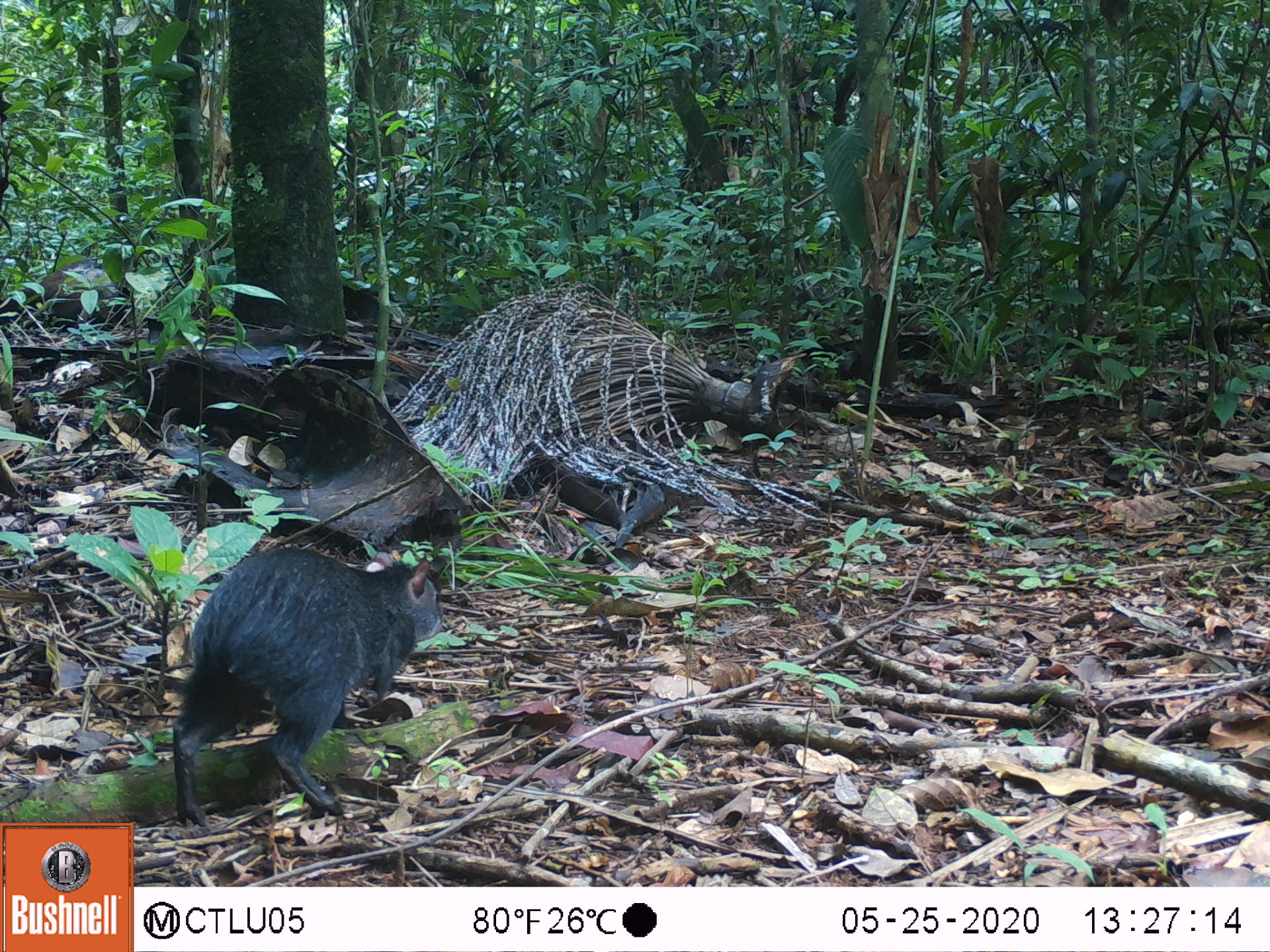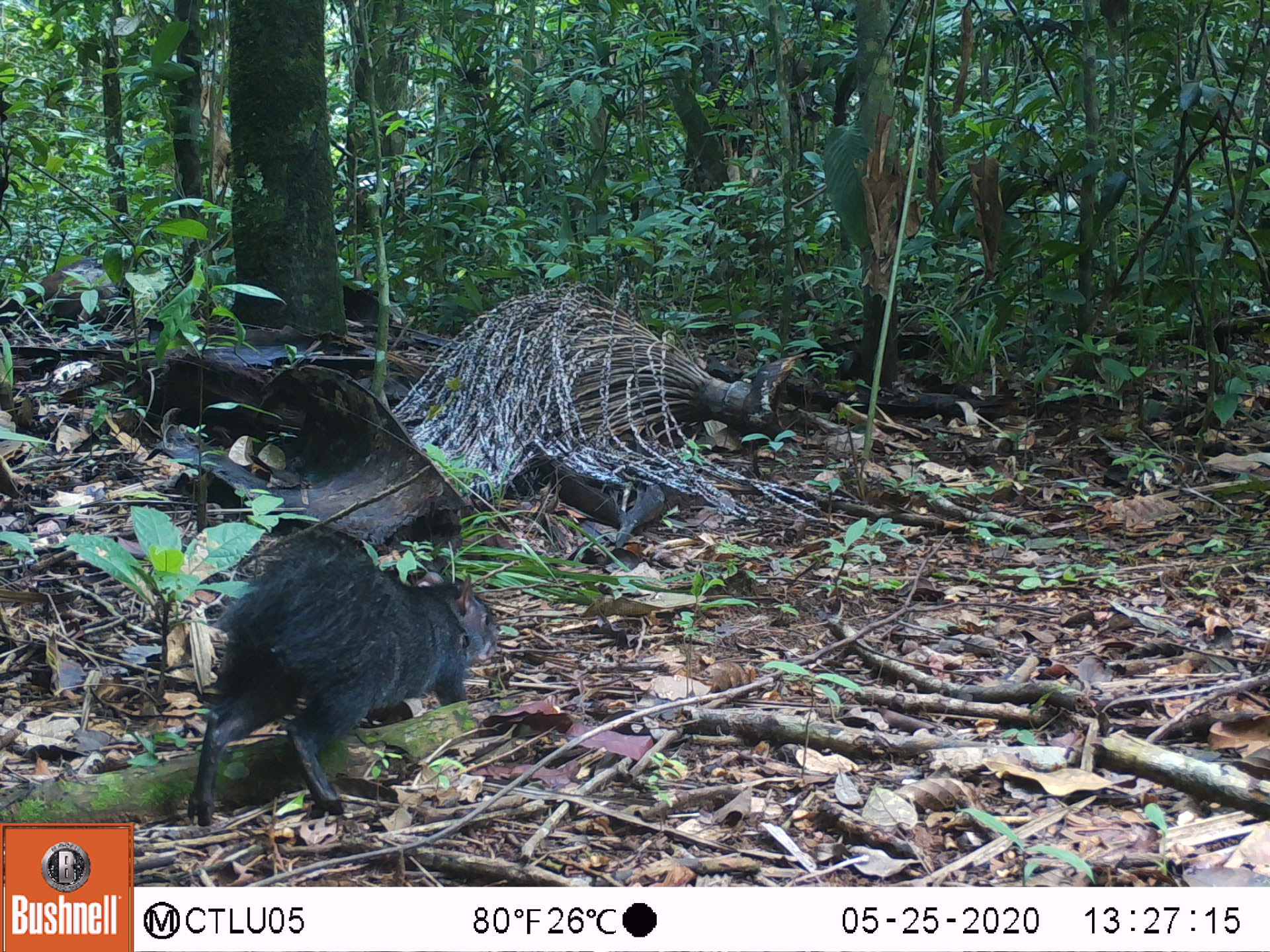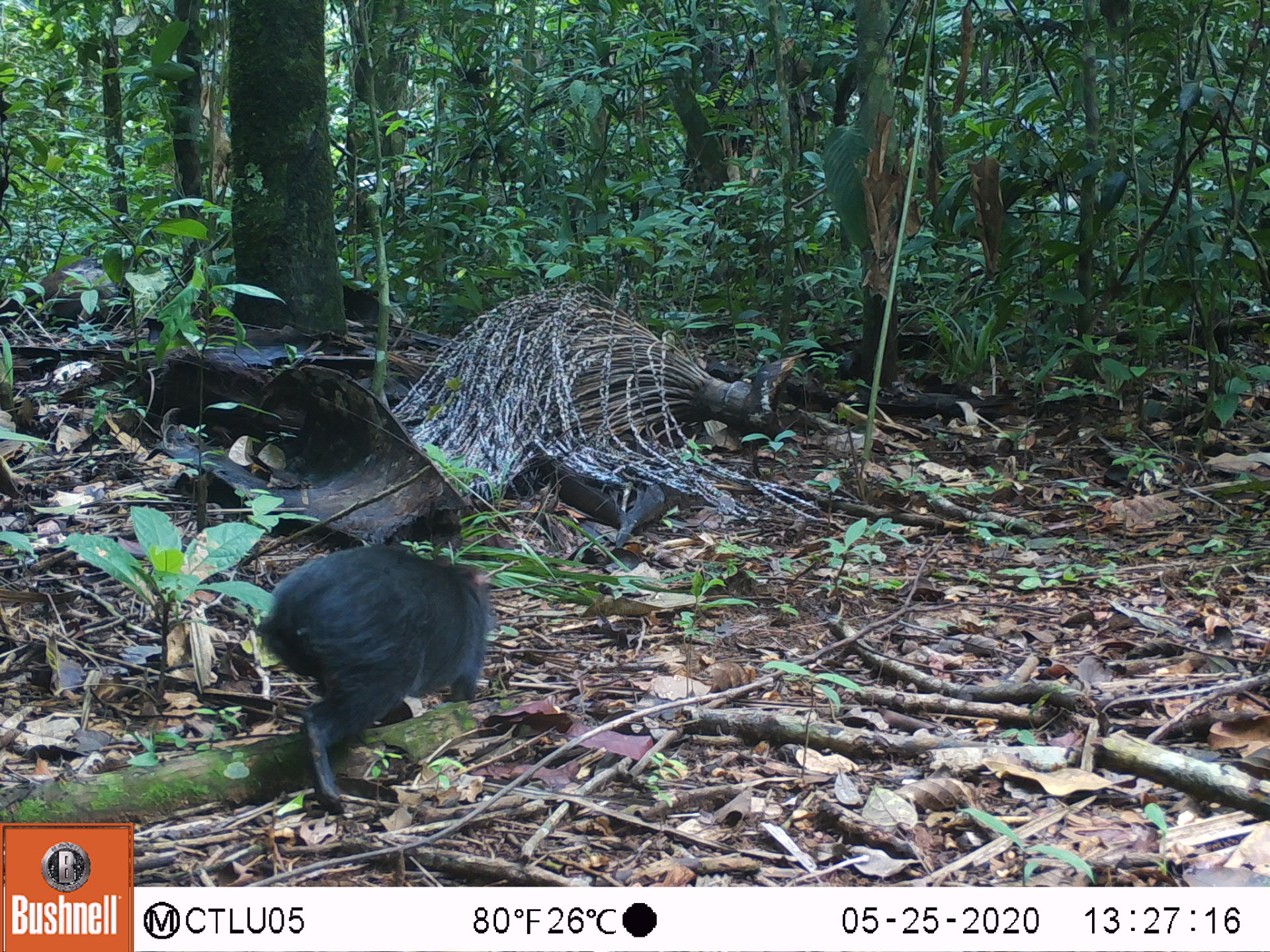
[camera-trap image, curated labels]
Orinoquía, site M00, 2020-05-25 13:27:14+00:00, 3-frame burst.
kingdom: Animalia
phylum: Chordata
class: Mammalia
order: Rodentia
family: Dasyproctidae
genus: Dasyprocta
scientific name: Dasyprocta fuliginosa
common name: black agouti